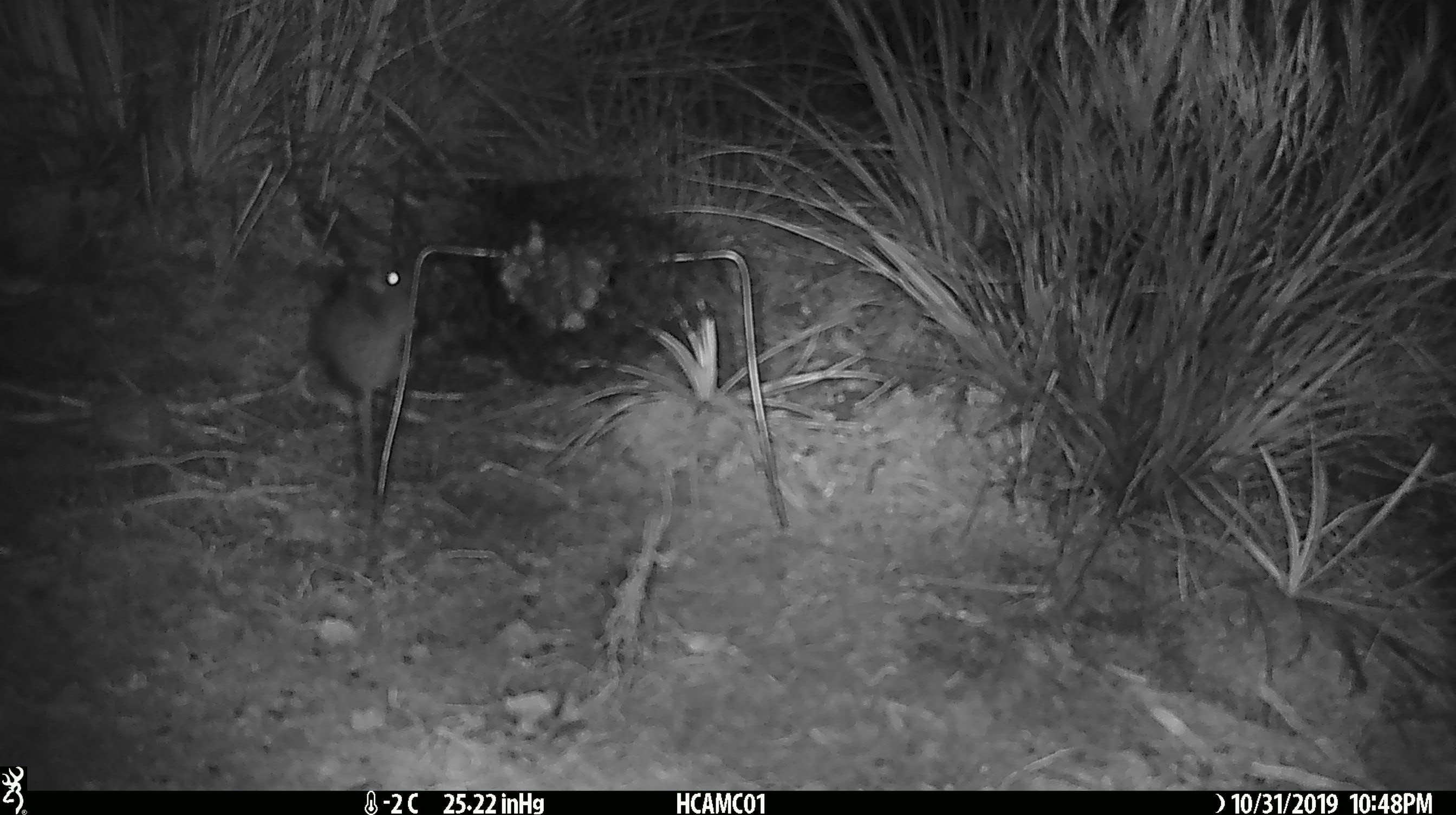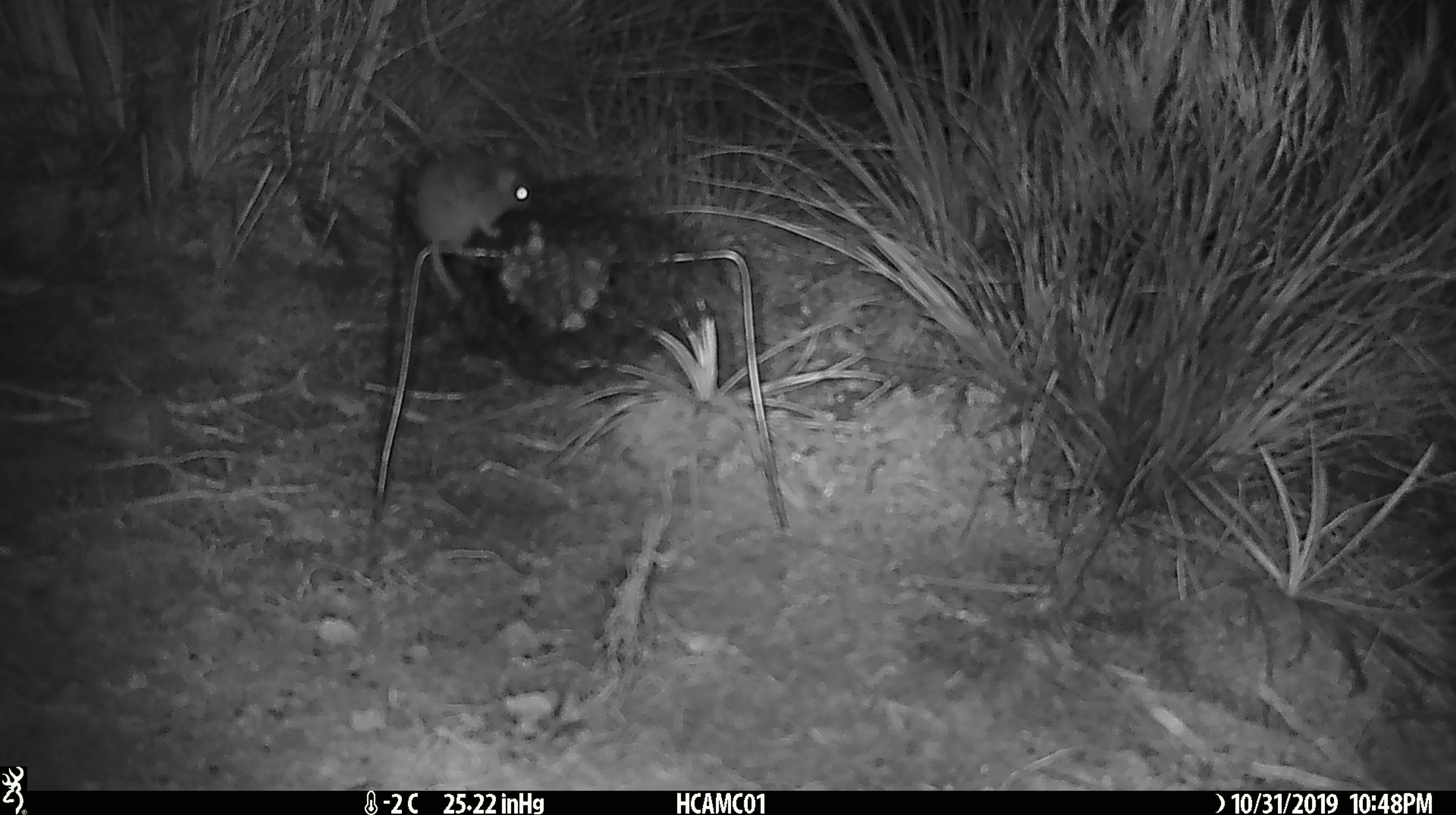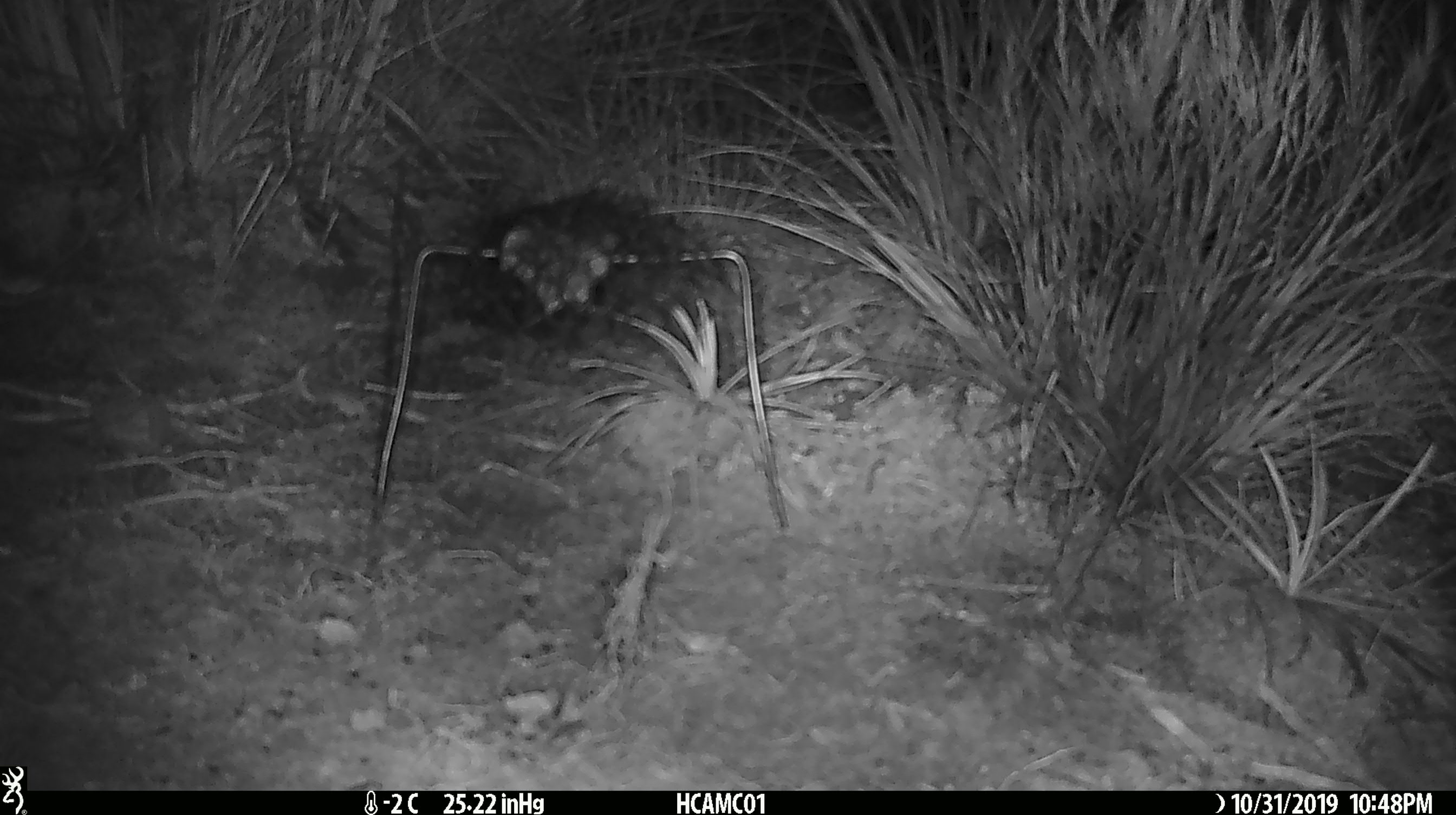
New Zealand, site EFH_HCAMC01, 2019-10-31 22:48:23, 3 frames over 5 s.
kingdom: Animalia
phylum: Chordata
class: Mammalia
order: Rodentia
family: Muridae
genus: Mus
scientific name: Mus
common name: mouse